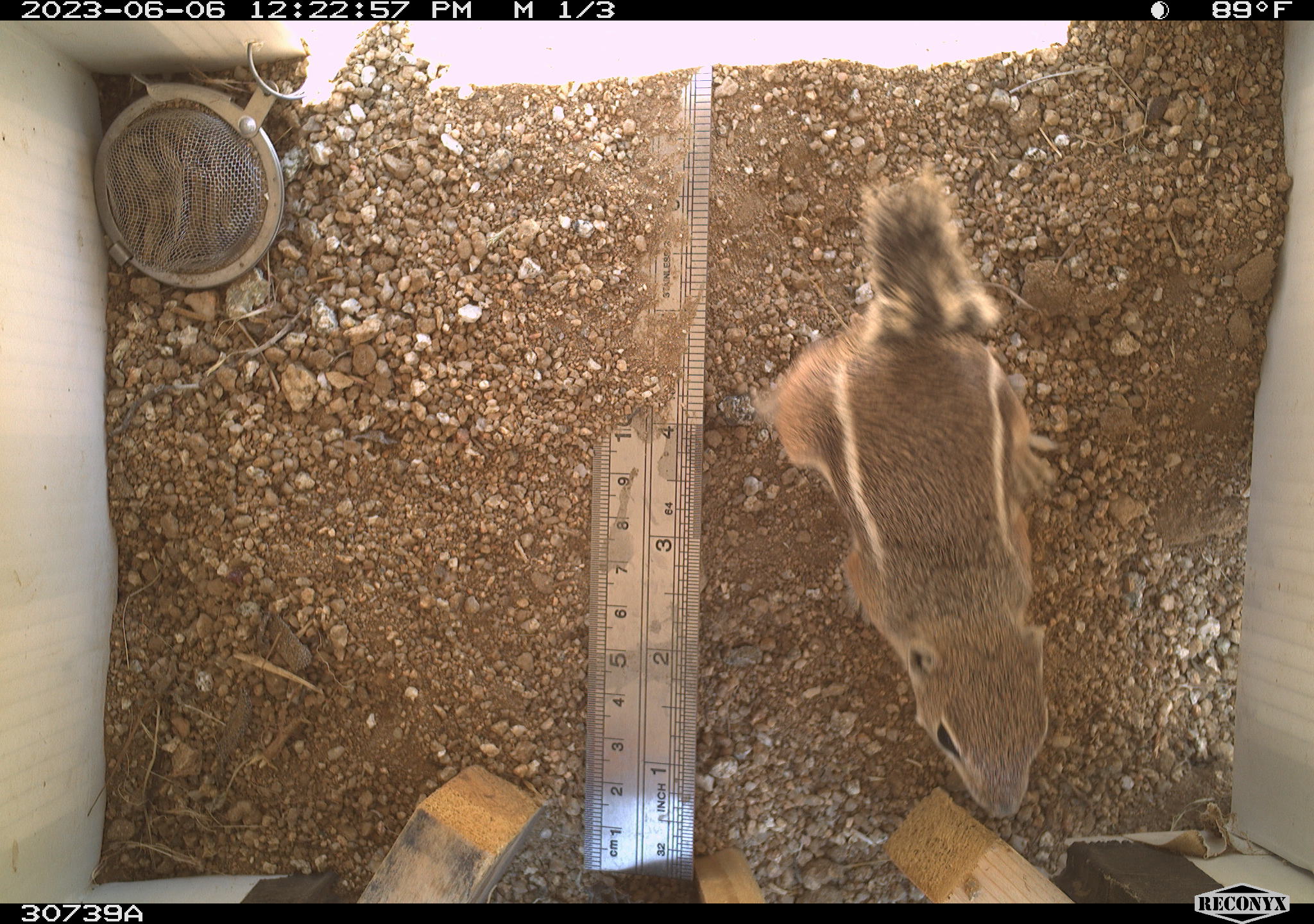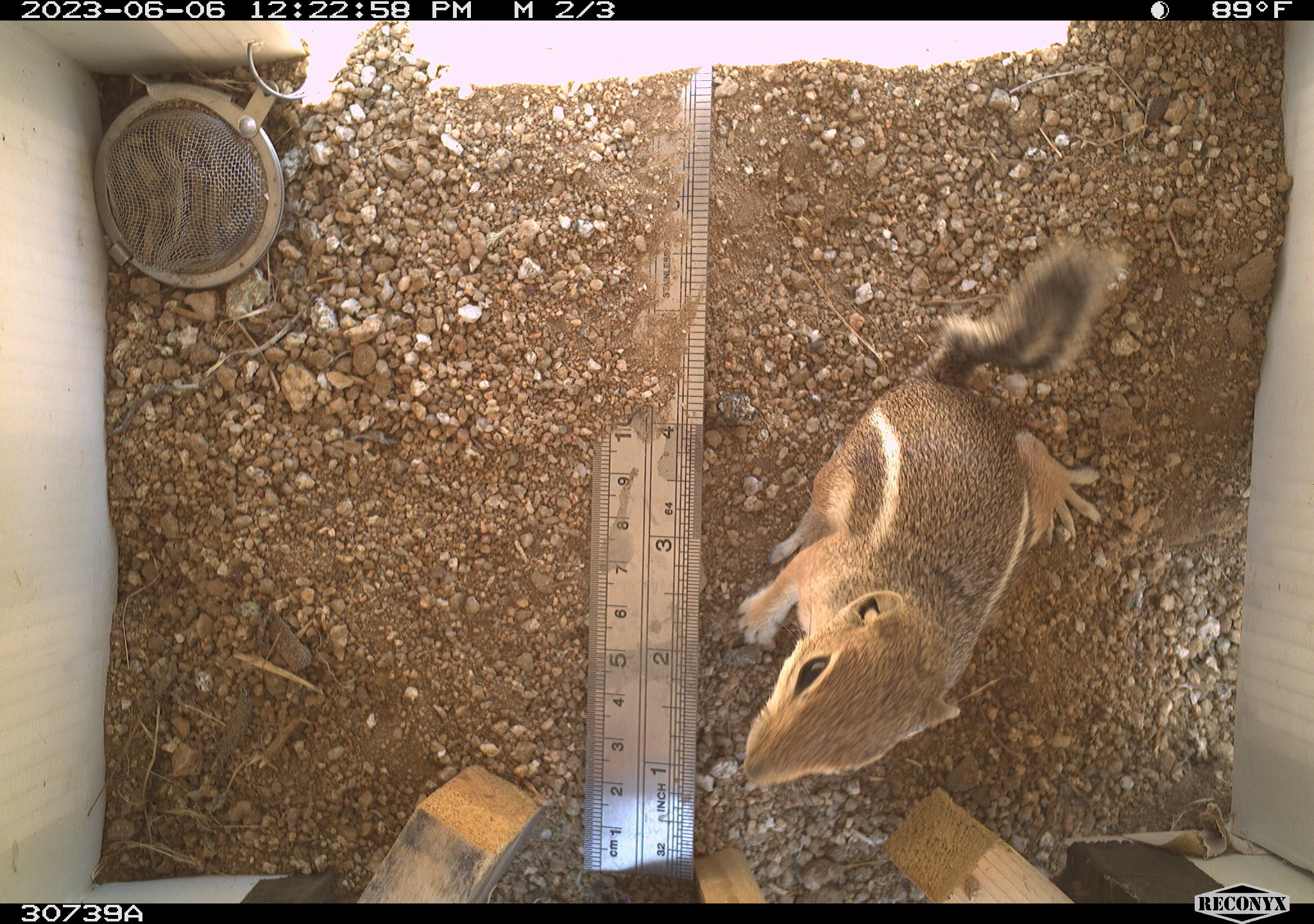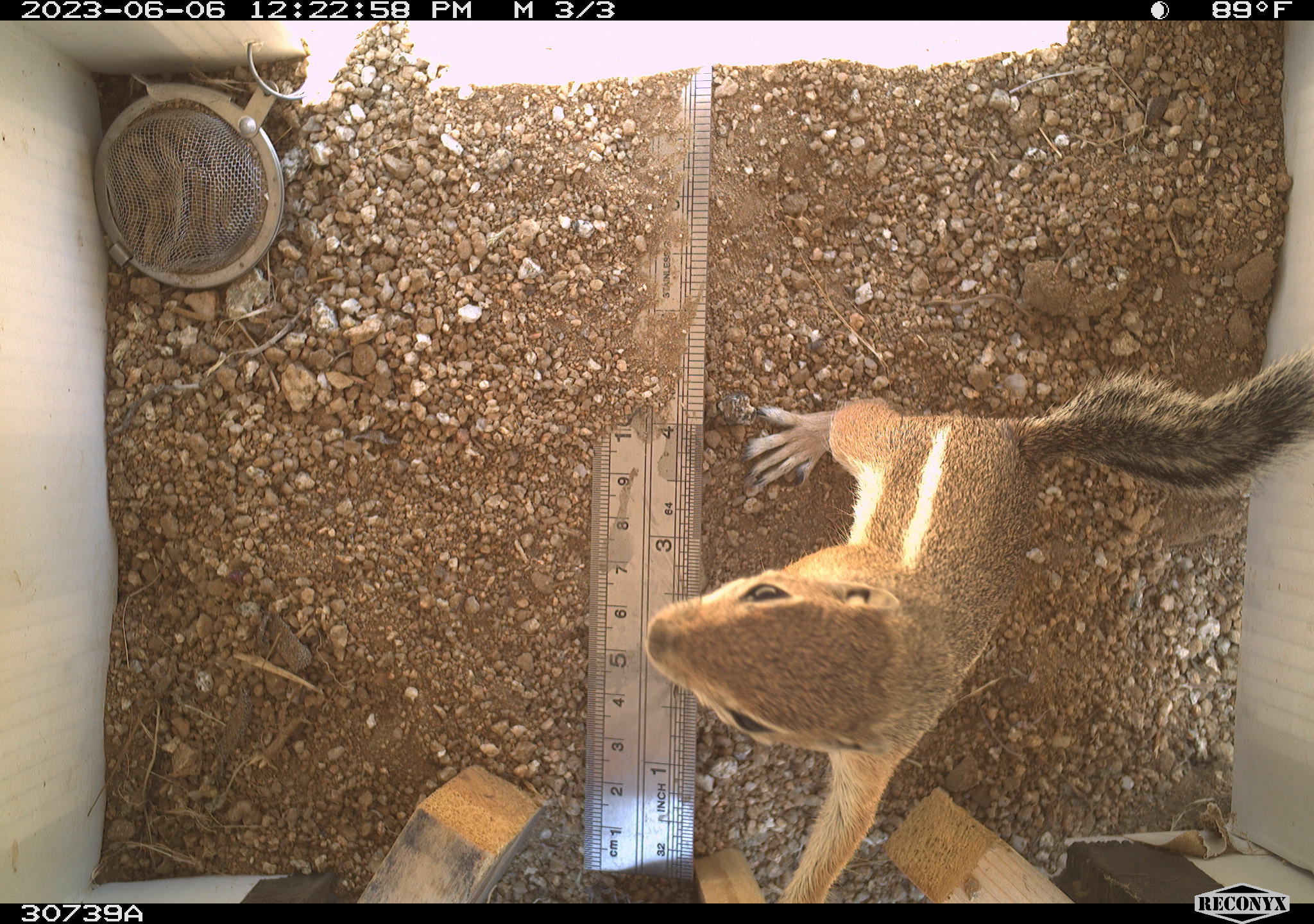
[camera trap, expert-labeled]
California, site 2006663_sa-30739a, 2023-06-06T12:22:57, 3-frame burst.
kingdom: Animalia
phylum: Chordata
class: Mammalia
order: Rodentia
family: Sciuridae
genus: Ammospermophilus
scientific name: Ammospermophilus leucurus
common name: white-tailed antelope squirrel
White-tailed antelope squirrel (Ammospermophilus leucurus).